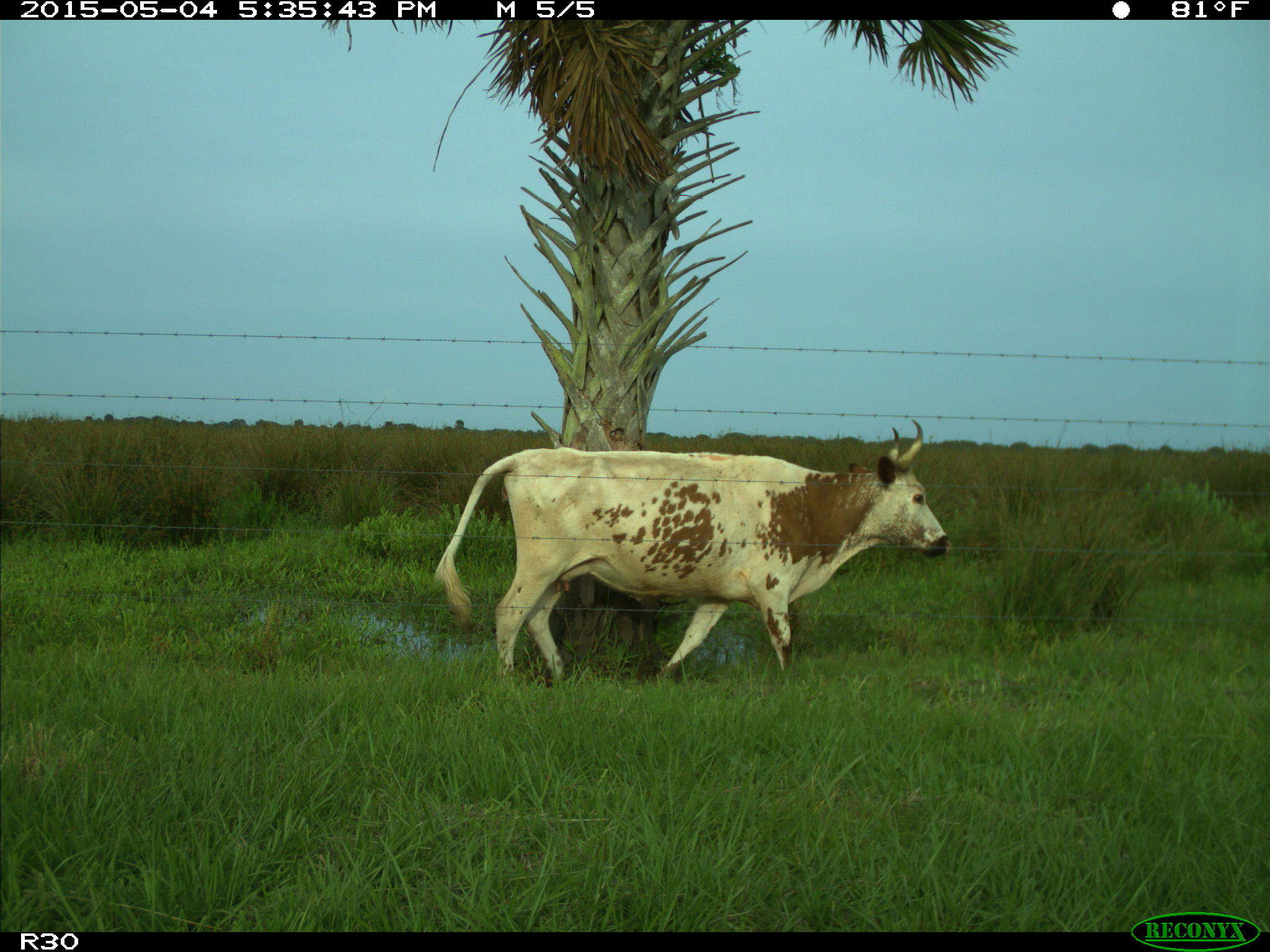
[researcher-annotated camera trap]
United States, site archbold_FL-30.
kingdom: Animalia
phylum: Chordata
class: Mammalia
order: Artiodactyla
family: Bovidae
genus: Bos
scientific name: Bos taurus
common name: domestic cow